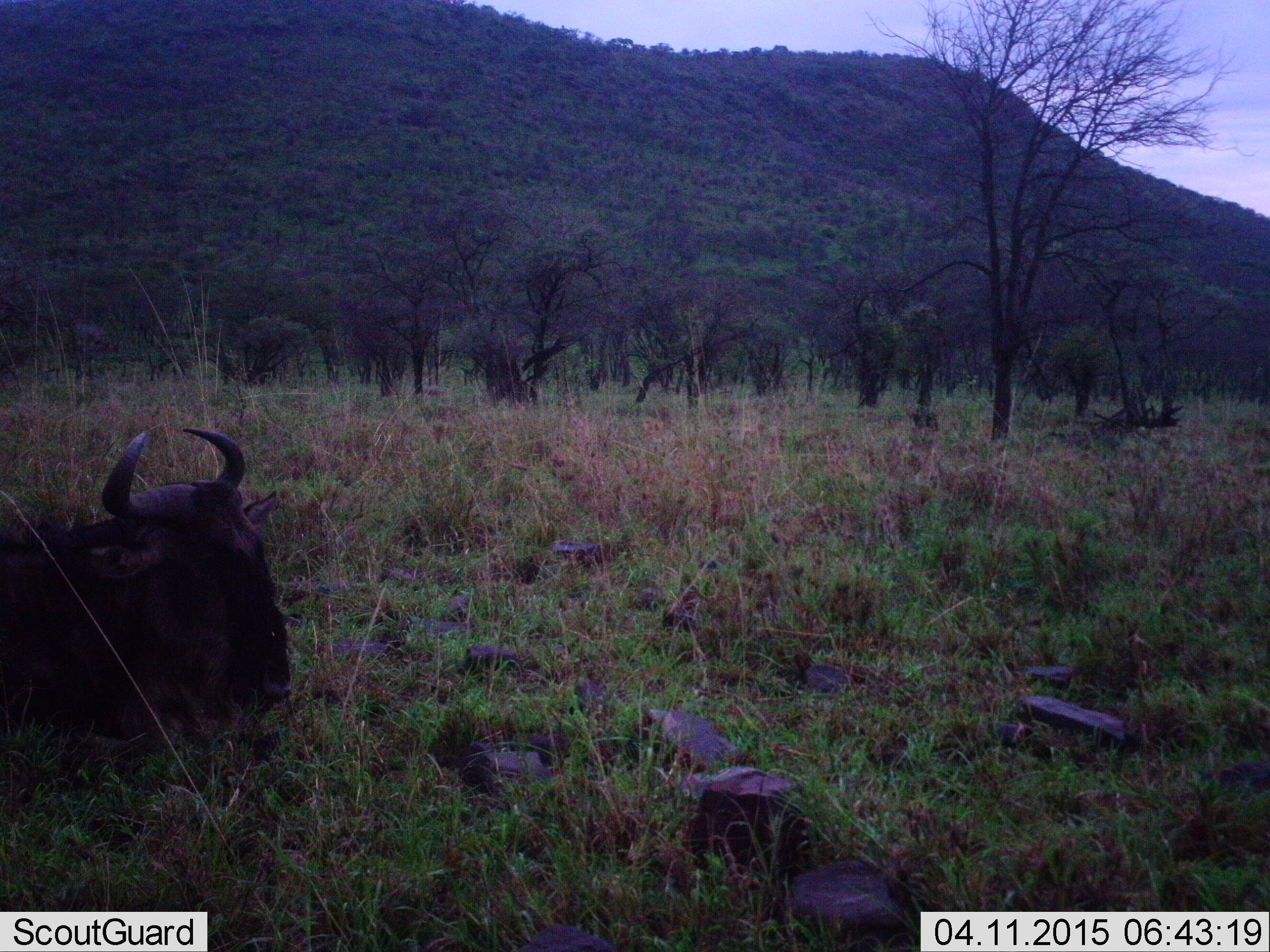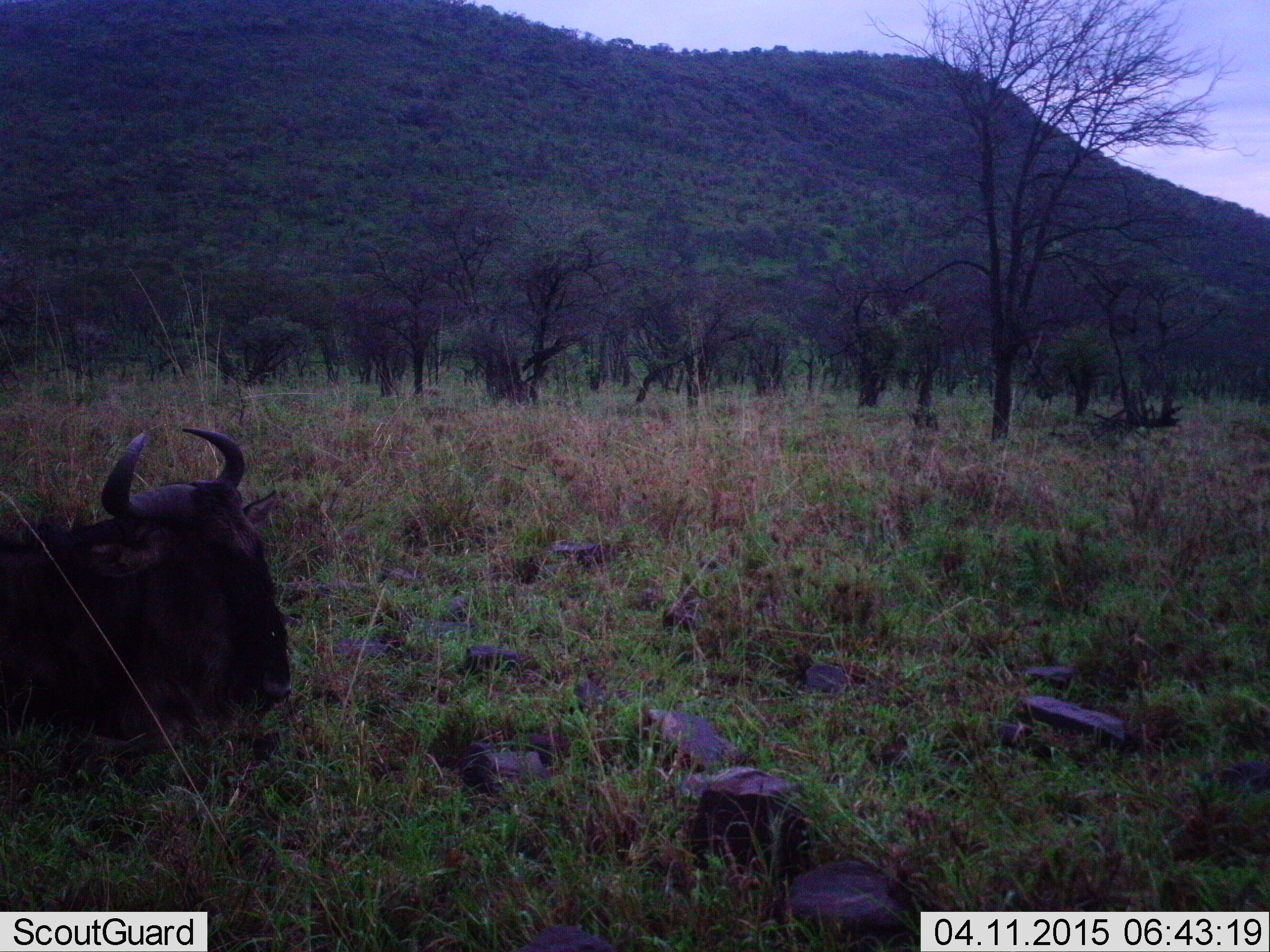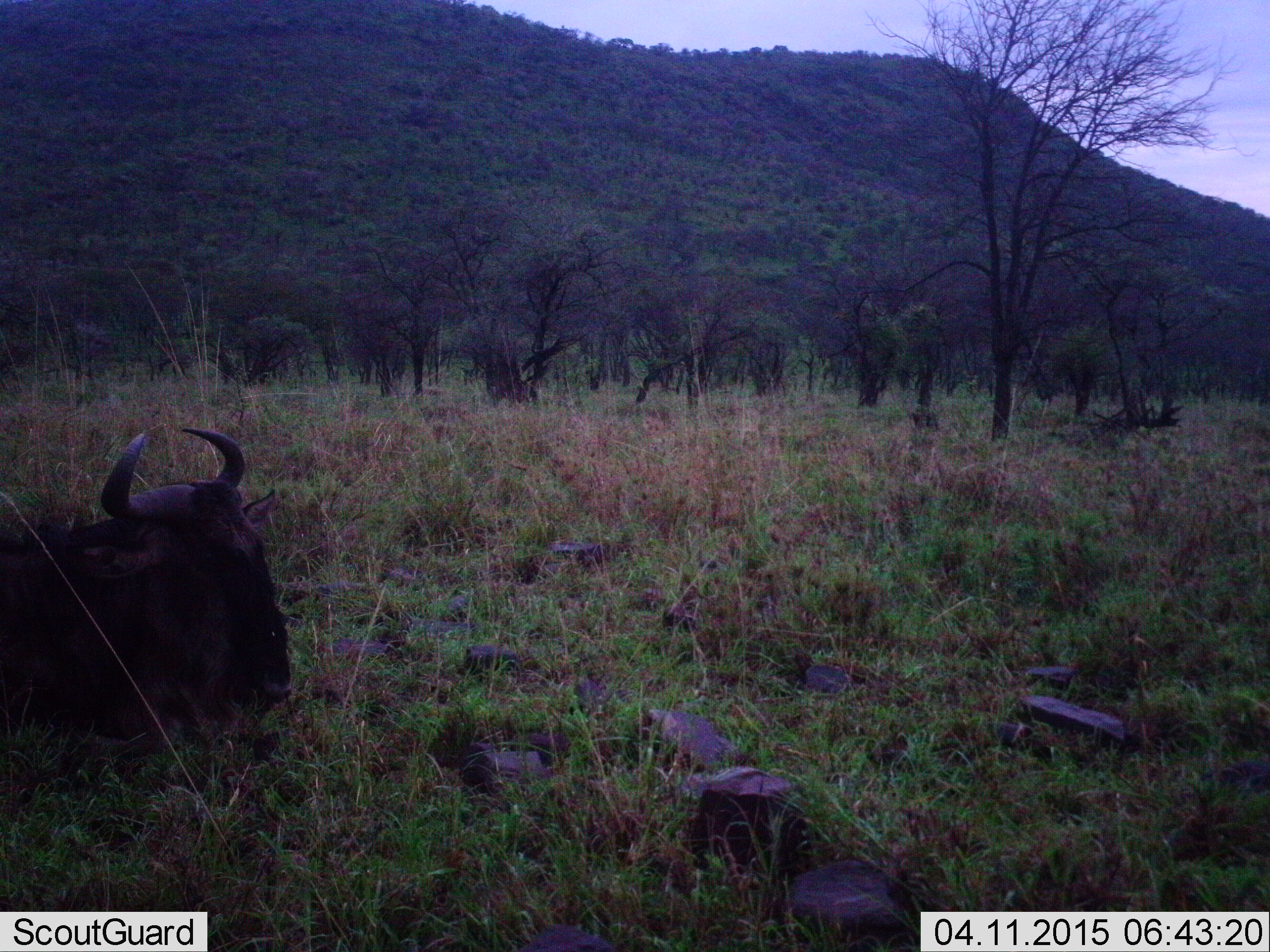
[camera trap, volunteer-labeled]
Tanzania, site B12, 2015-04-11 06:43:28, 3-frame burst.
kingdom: Animalia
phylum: Chordata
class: Mammalia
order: Artiodactyla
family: Bovidae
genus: Connochaetes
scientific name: Connochaetes taurinus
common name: blue wildebeest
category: wildebeest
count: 1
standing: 10%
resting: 90%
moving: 0%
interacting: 0%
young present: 0%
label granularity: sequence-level